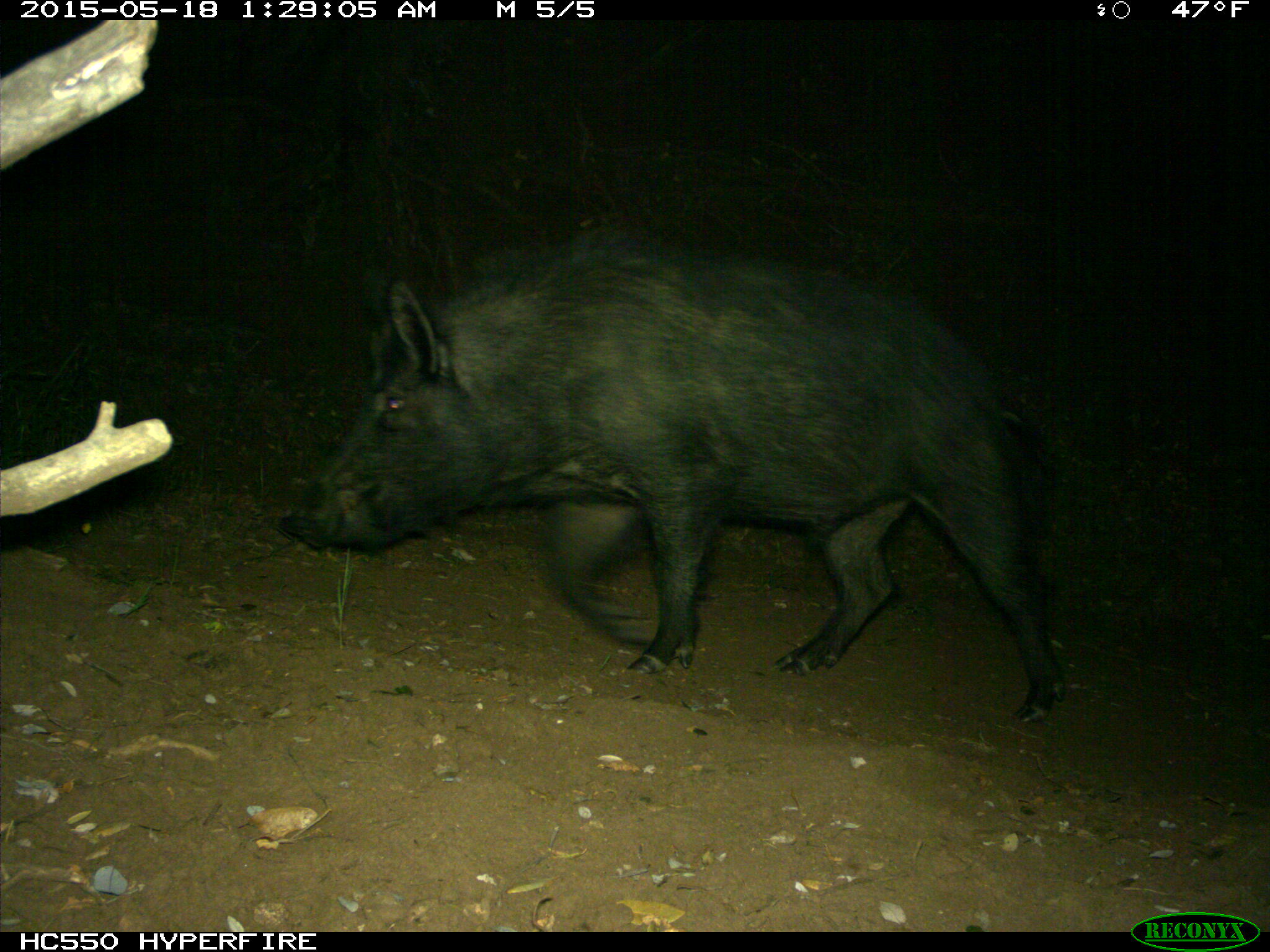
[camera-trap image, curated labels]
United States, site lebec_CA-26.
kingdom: Animalia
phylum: Chordata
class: Mammalia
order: Artiodactyla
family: Suidae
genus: Sus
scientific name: Sus scrofa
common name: wild boar